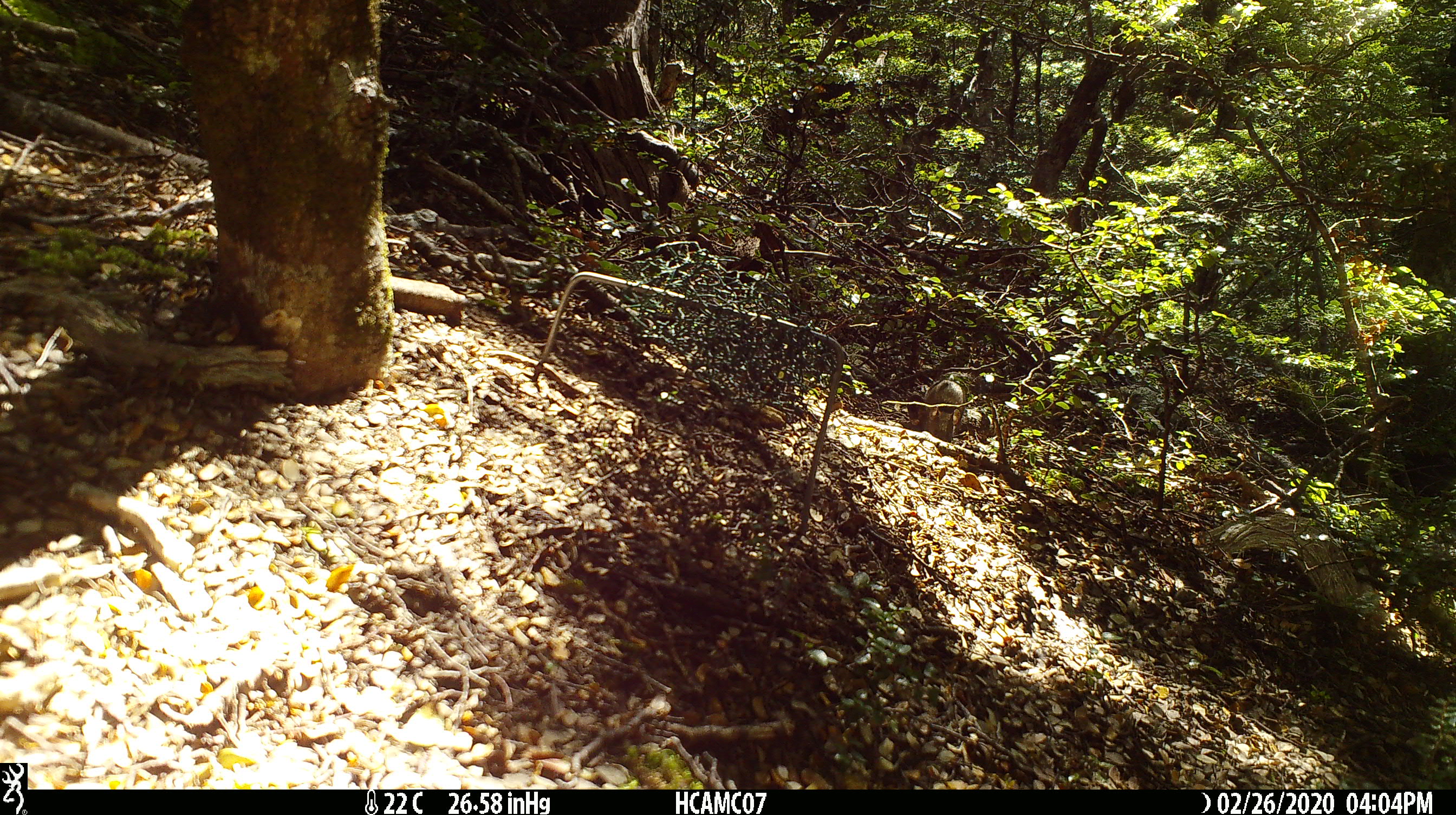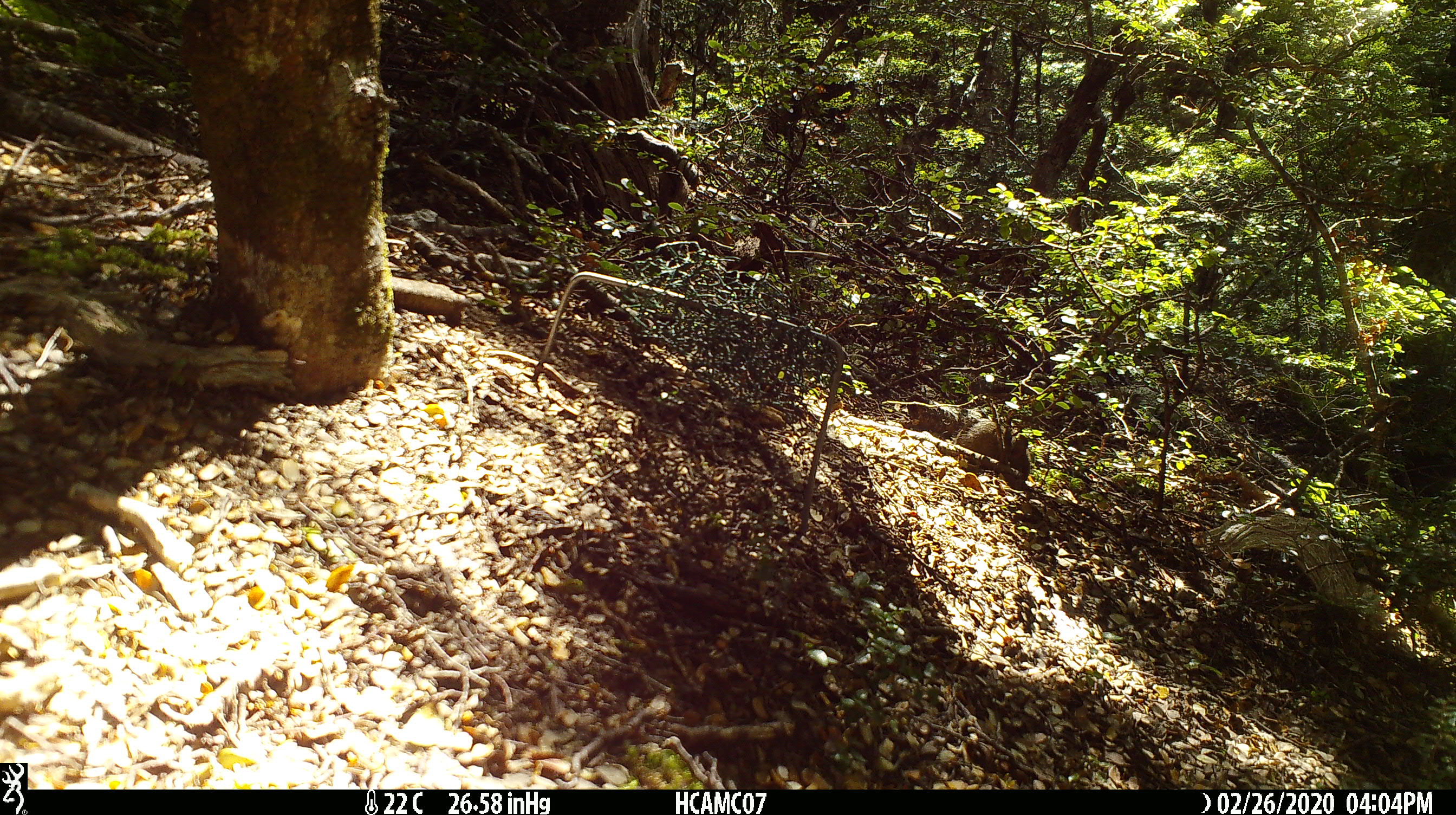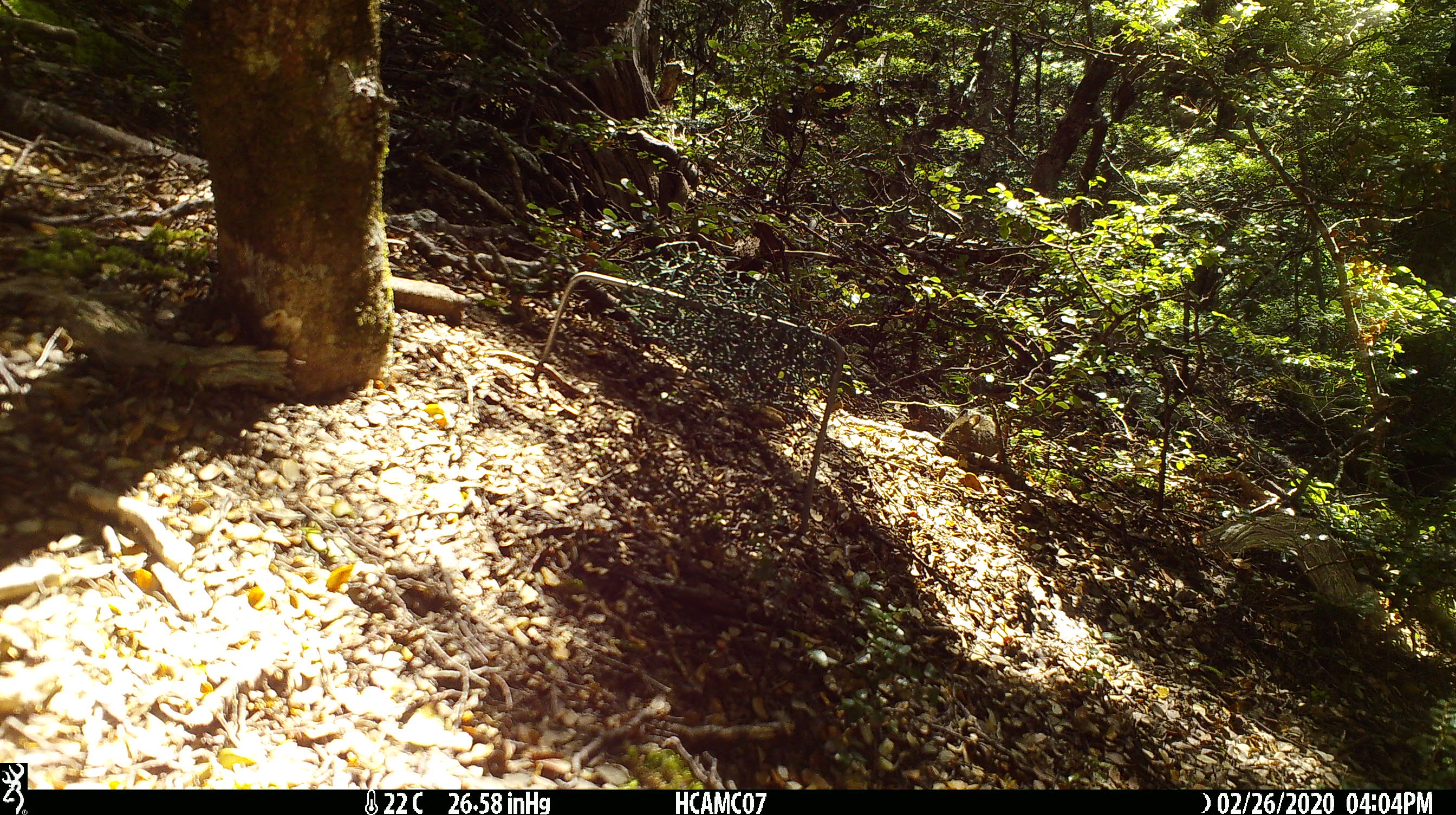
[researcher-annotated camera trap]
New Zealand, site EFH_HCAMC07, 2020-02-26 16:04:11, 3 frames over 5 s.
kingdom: Animalia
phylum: Chordata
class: Mammalia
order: Rodentia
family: Muridae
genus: Mus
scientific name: Mus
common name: mouse